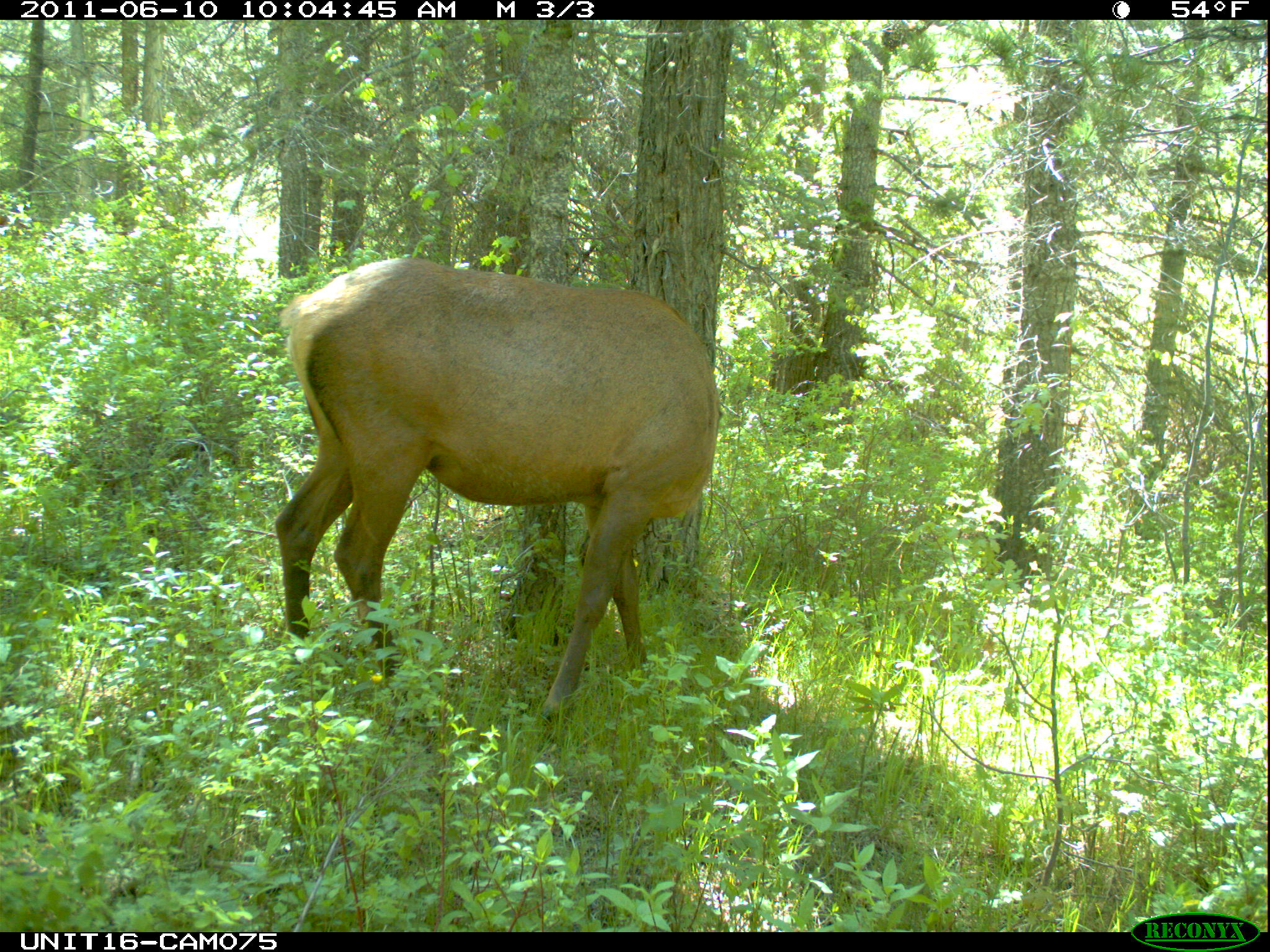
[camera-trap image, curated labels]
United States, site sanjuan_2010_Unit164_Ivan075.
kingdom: Animalia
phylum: Chordata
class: Mammalia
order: Artiodactyla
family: Cervidae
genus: Cervus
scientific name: Cervus elaphus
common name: red deer